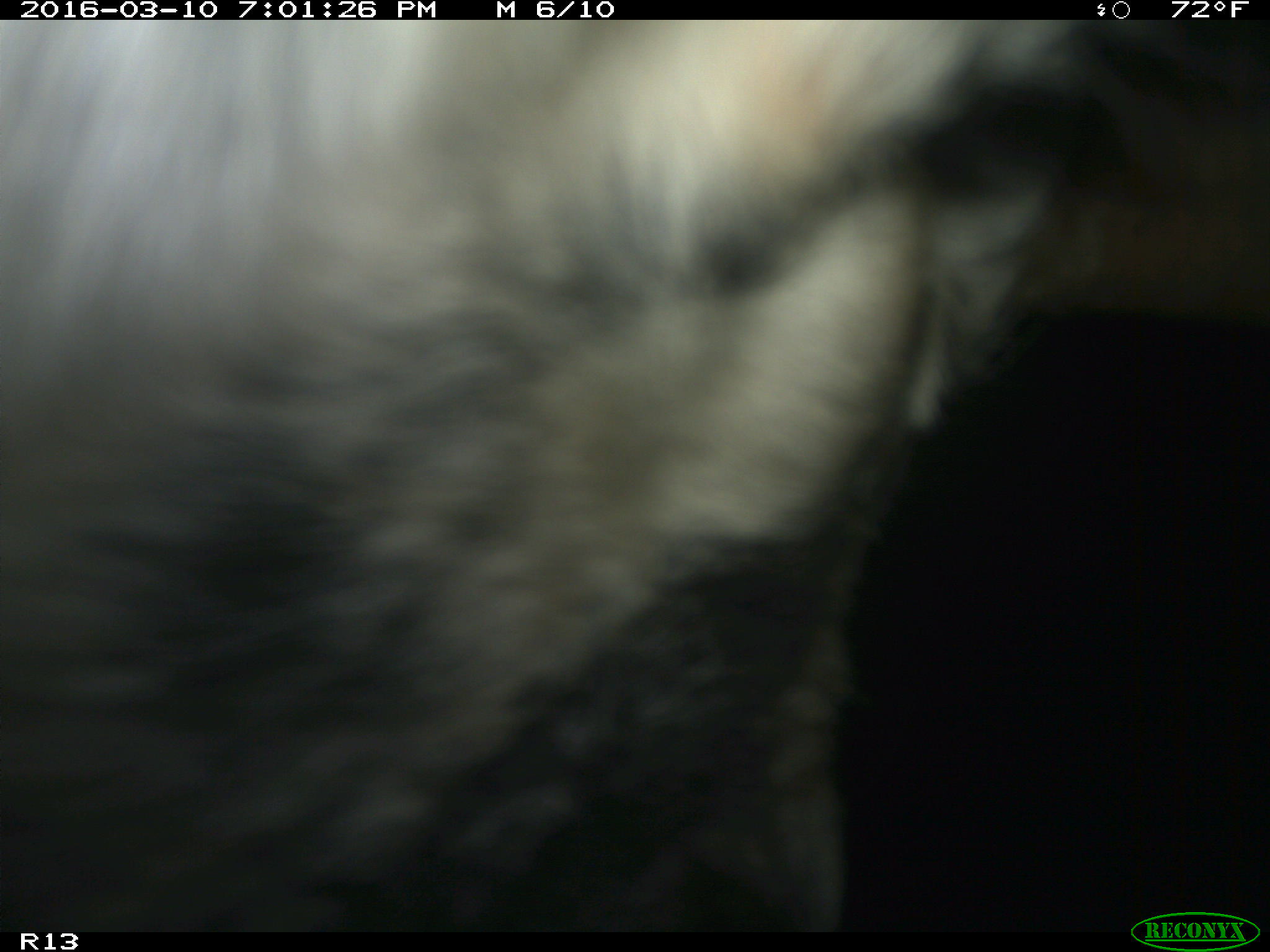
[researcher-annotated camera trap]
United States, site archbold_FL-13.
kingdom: Animalia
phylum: Chordata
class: Mammalia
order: Artiodactyla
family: Bovidae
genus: Bos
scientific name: Bos taurus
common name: domestic cow